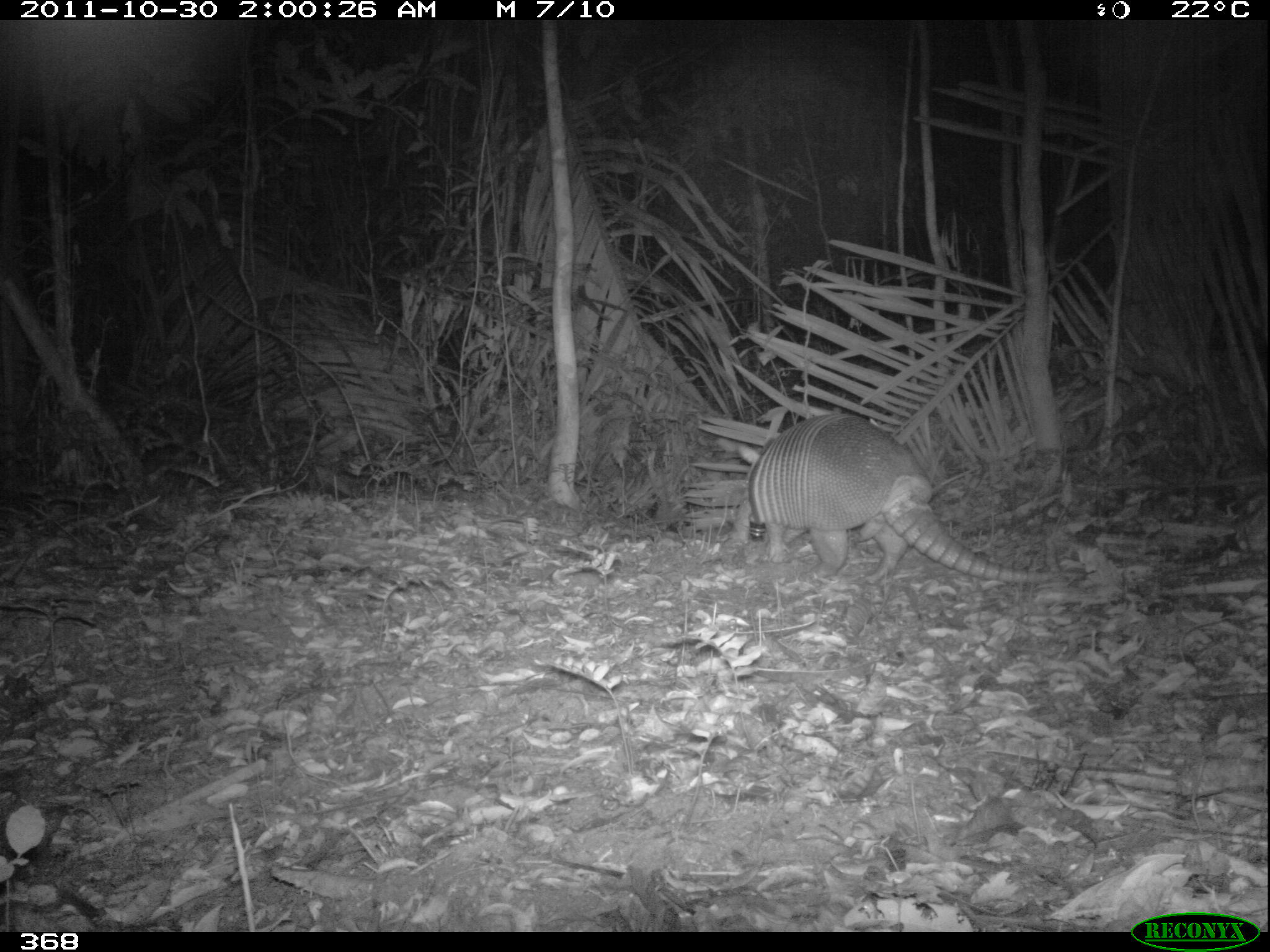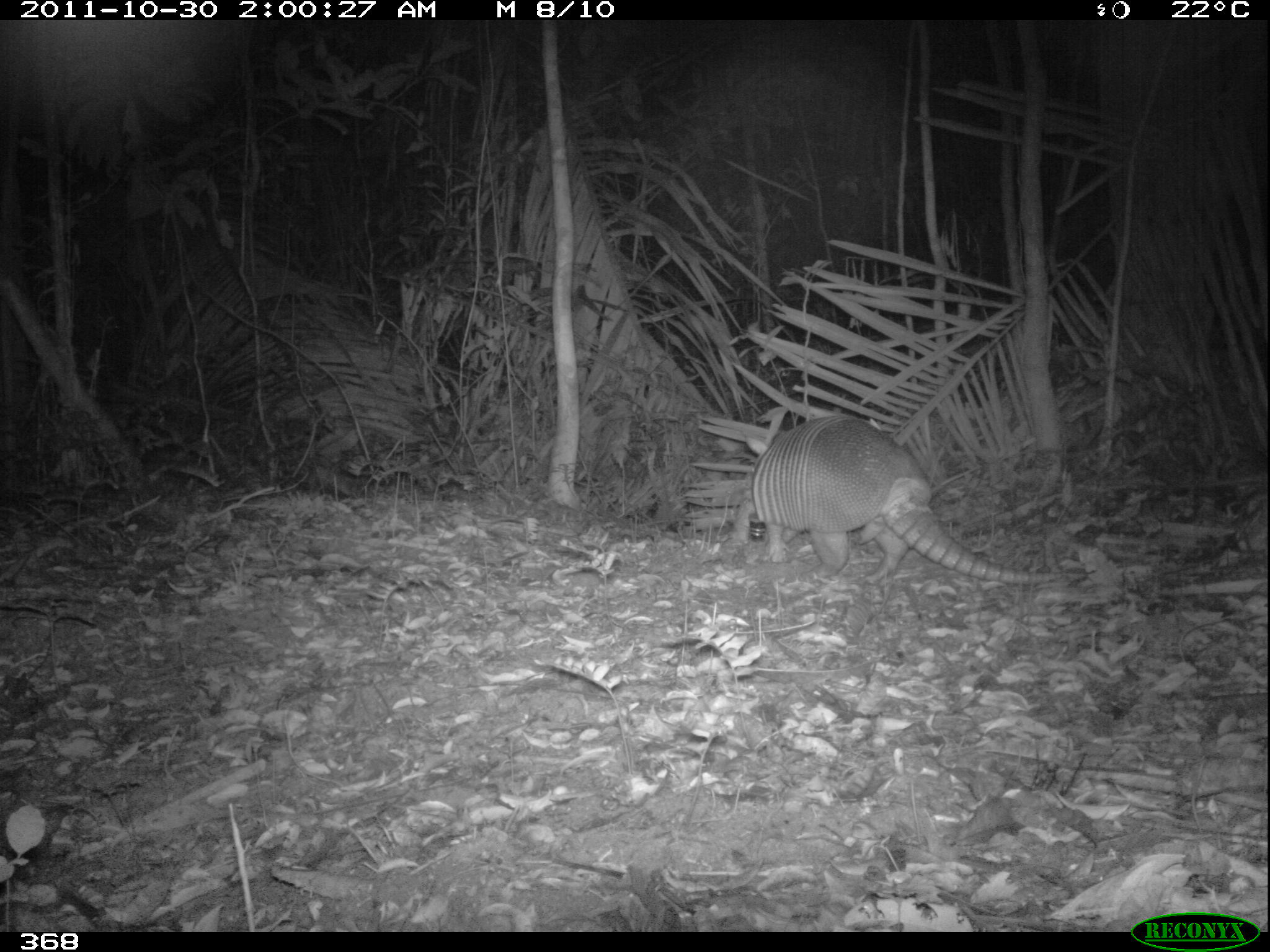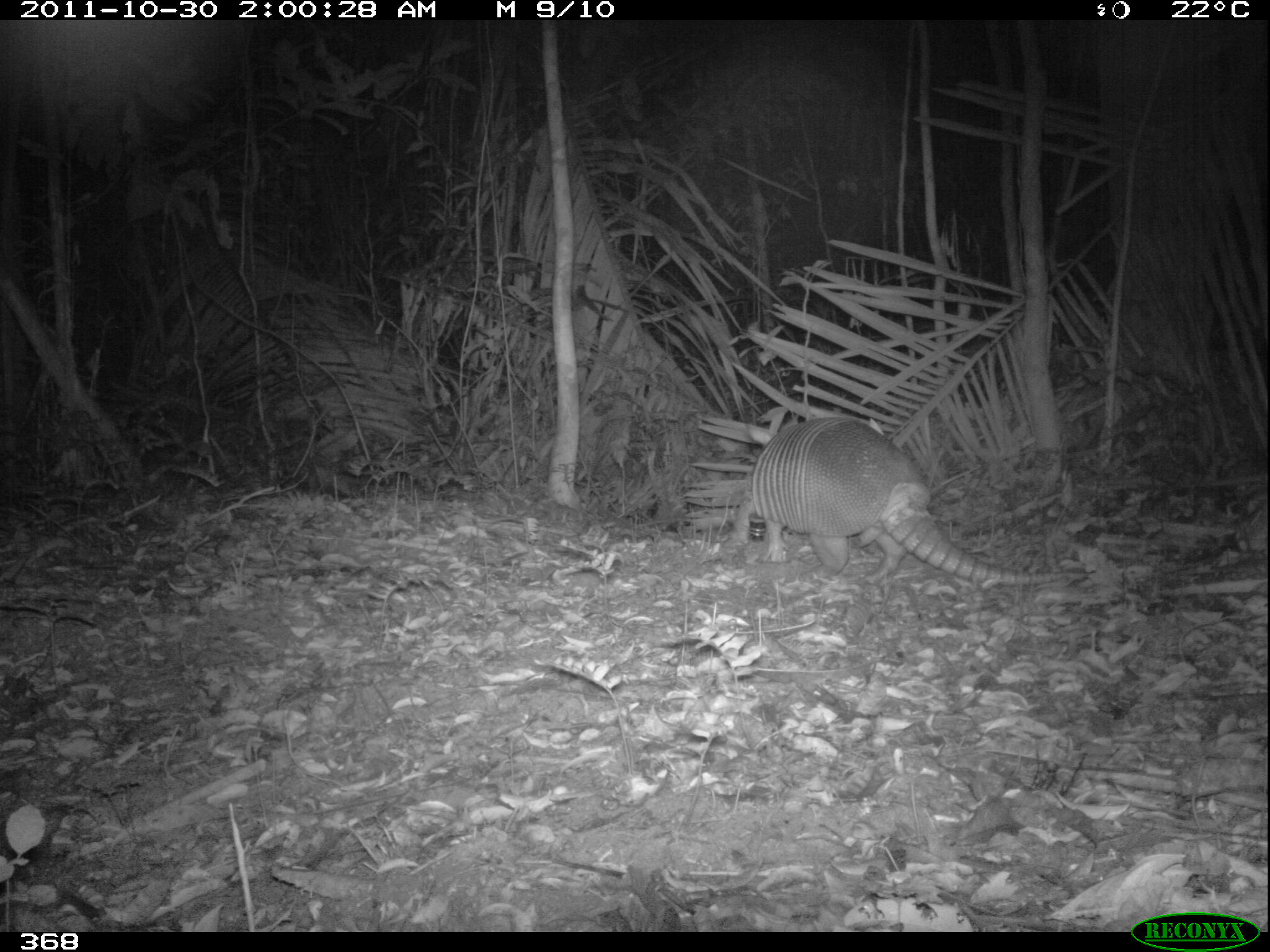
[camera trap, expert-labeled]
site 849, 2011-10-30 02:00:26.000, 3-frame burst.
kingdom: Animalia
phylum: Chordata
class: Mammalia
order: Cingulata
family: Dasypodidae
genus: Dasypus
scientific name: Dasypus novemcinctus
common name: nine-banded armadillo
Dasypus novemcinctus (nine-banded armadillo).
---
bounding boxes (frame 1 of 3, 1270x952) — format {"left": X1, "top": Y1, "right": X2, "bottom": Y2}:
dasypus novemcinctus: {"left": 737, "top": 410, "right": 1060, "bottom": 585}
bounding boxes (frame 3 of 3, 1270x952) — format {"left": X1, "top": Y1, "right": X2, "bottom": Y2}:
dasypus novemcinctus: {"left": 744, "top": 415, "right": 1088, "bottom": 586}